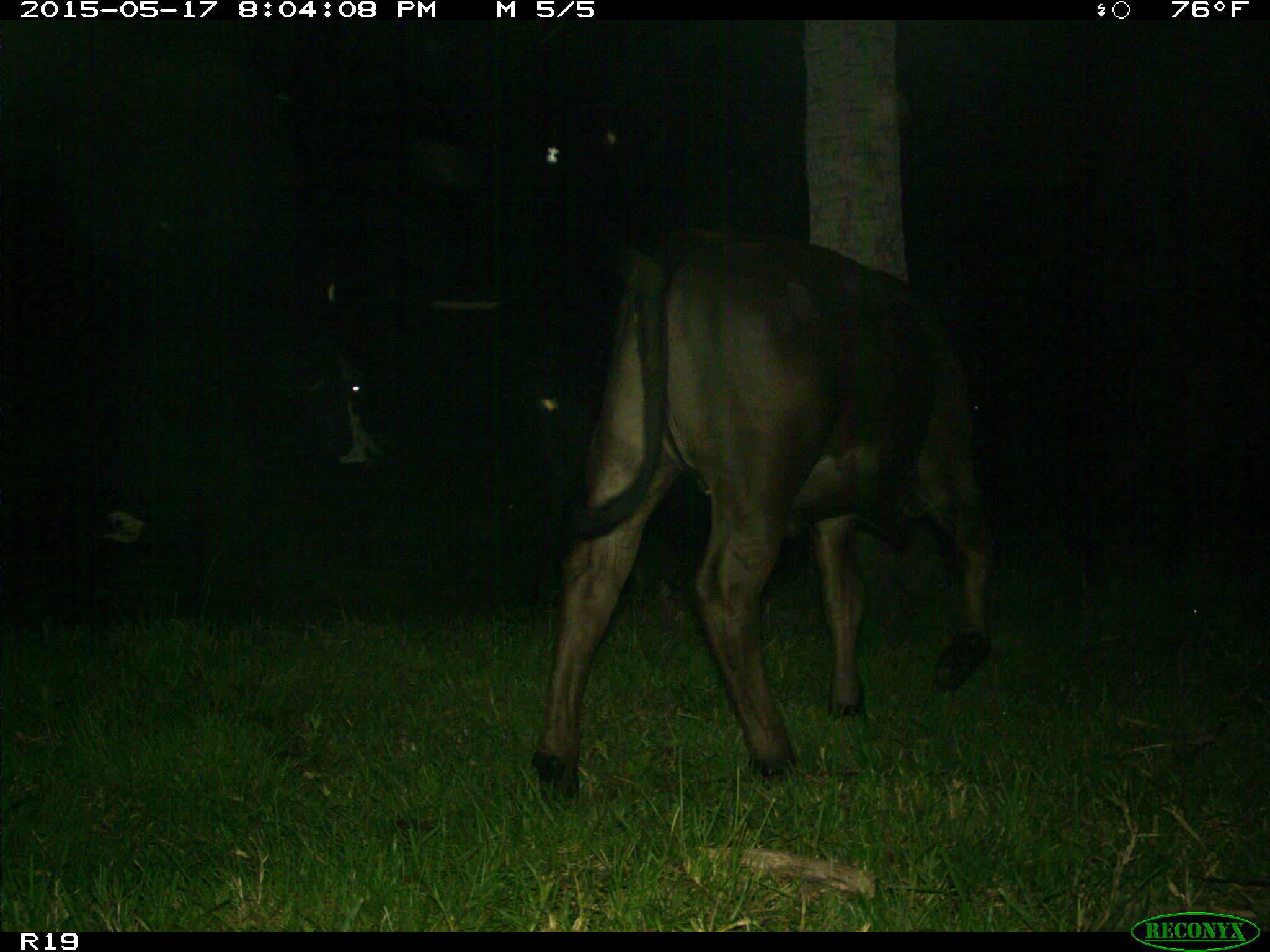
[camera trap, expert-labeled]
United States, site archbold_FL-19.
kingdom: Animalia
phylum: Chordata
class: Mammalia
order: Artiodactyla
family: Bovidae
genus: Bos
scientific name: Bos taurus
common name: domestic cow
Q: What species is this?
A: Bos taurus (domestic cow).